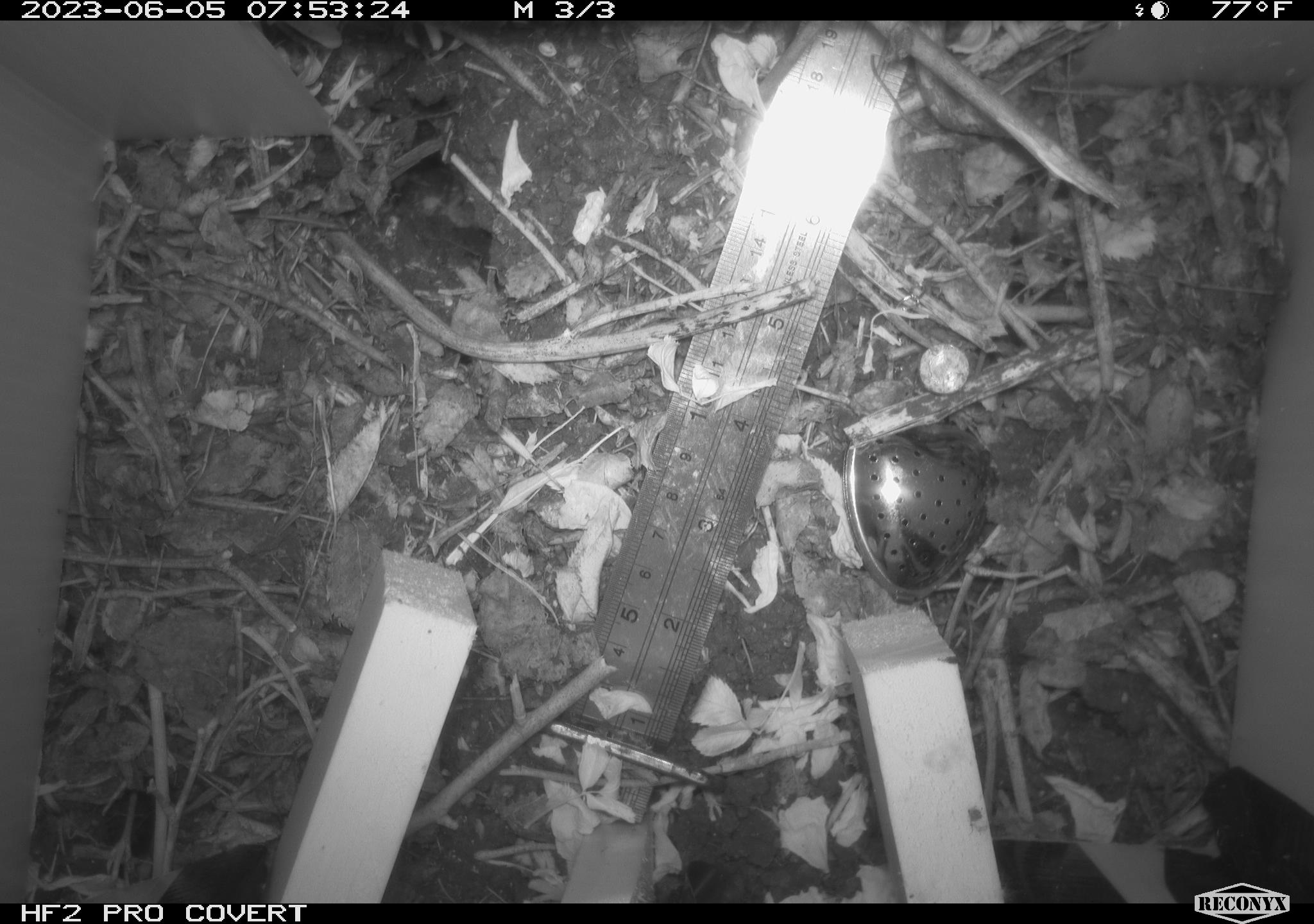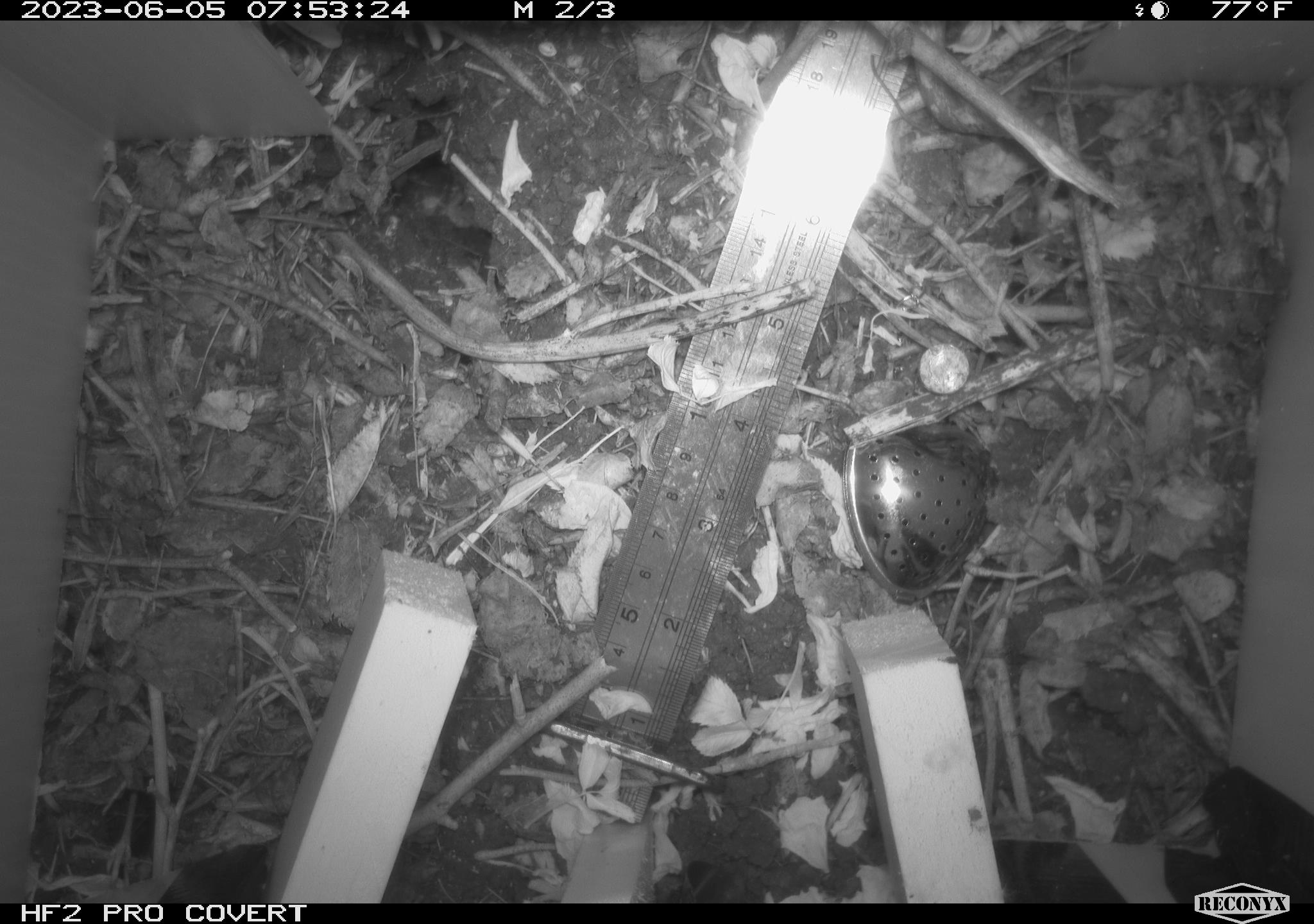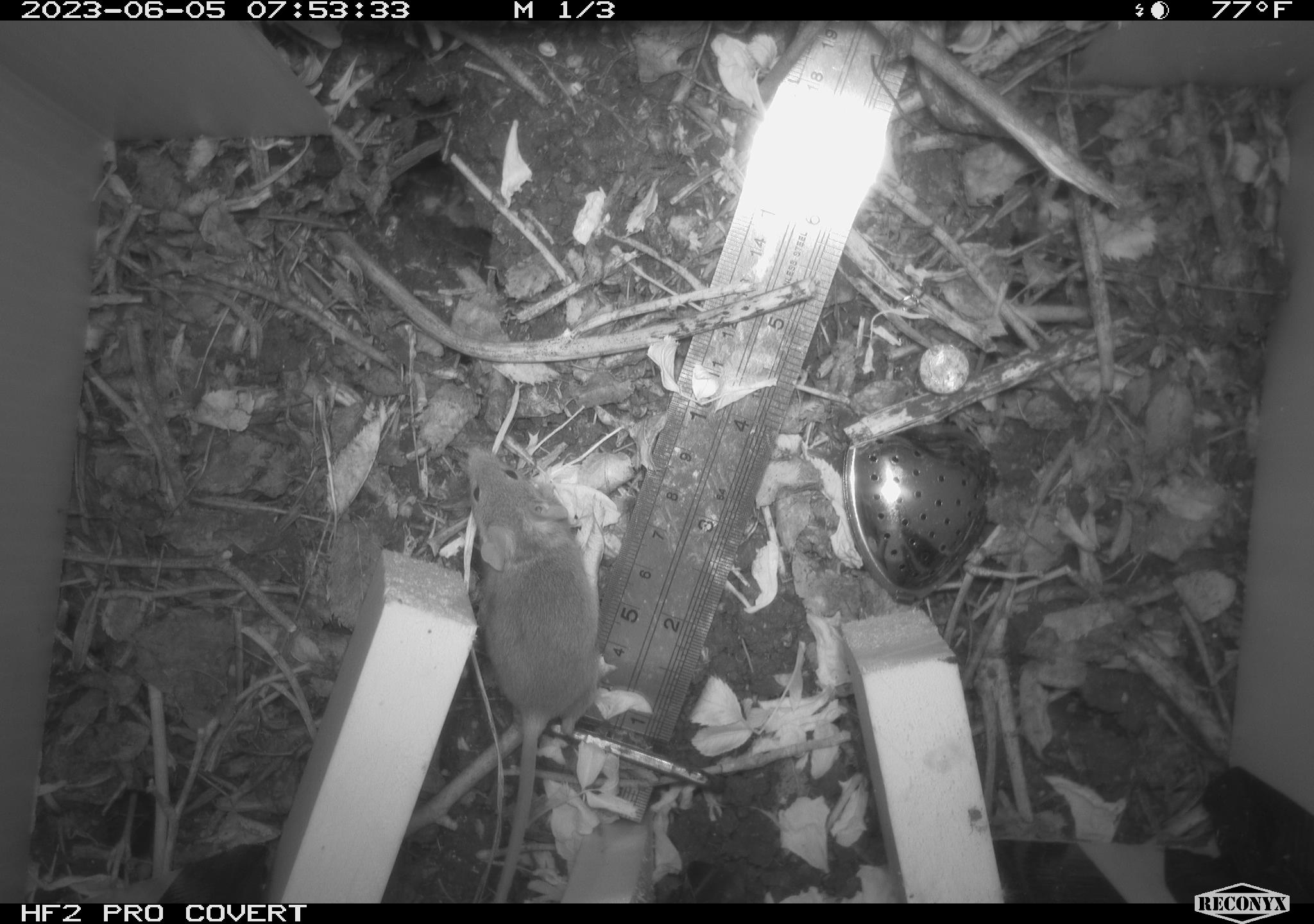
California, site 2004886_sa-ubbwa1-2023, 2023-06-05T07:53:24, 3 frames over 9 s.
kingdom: Animalia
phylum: Chordata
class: Mammalia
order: Rodentia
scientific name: Rodentia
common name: rodent